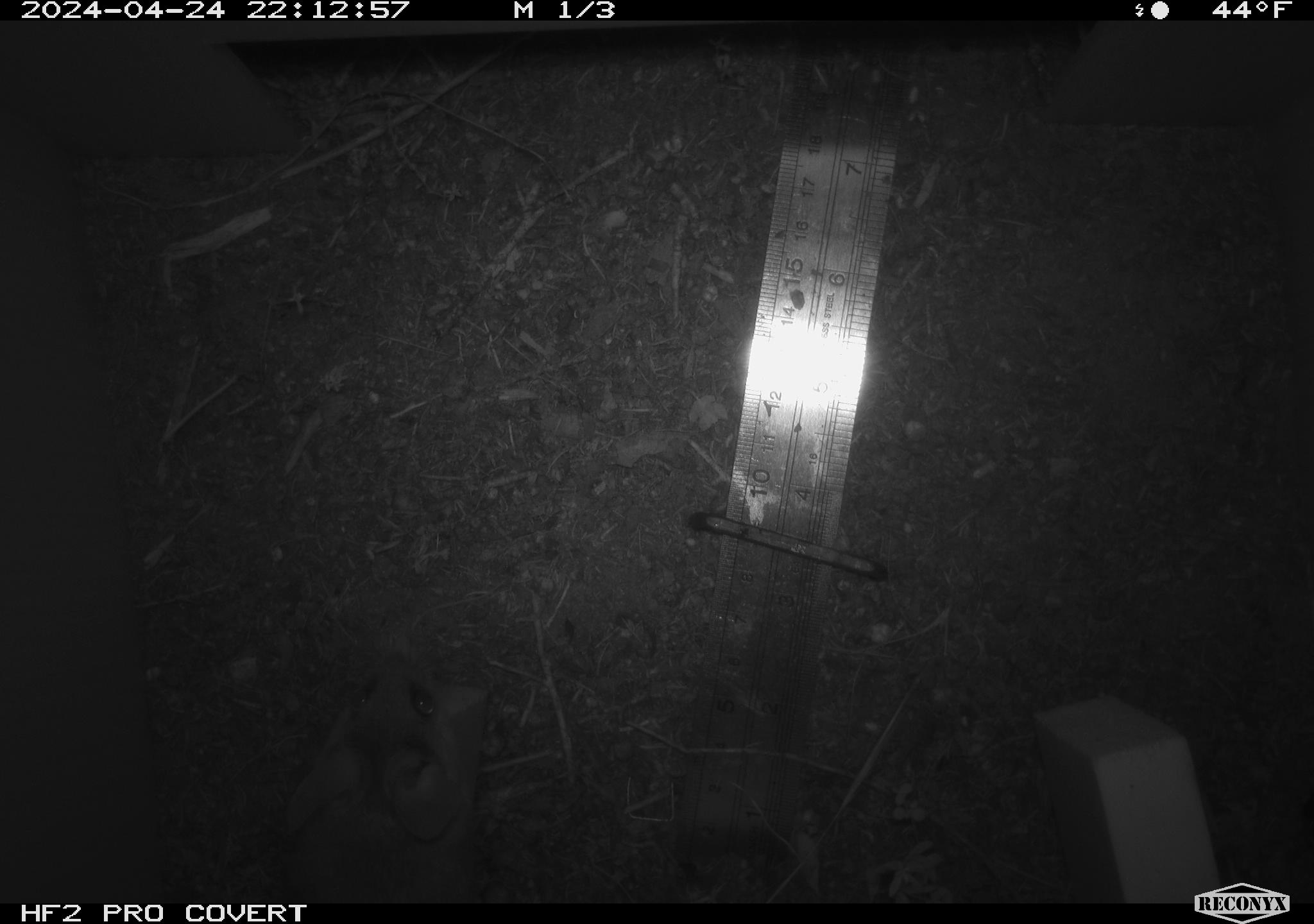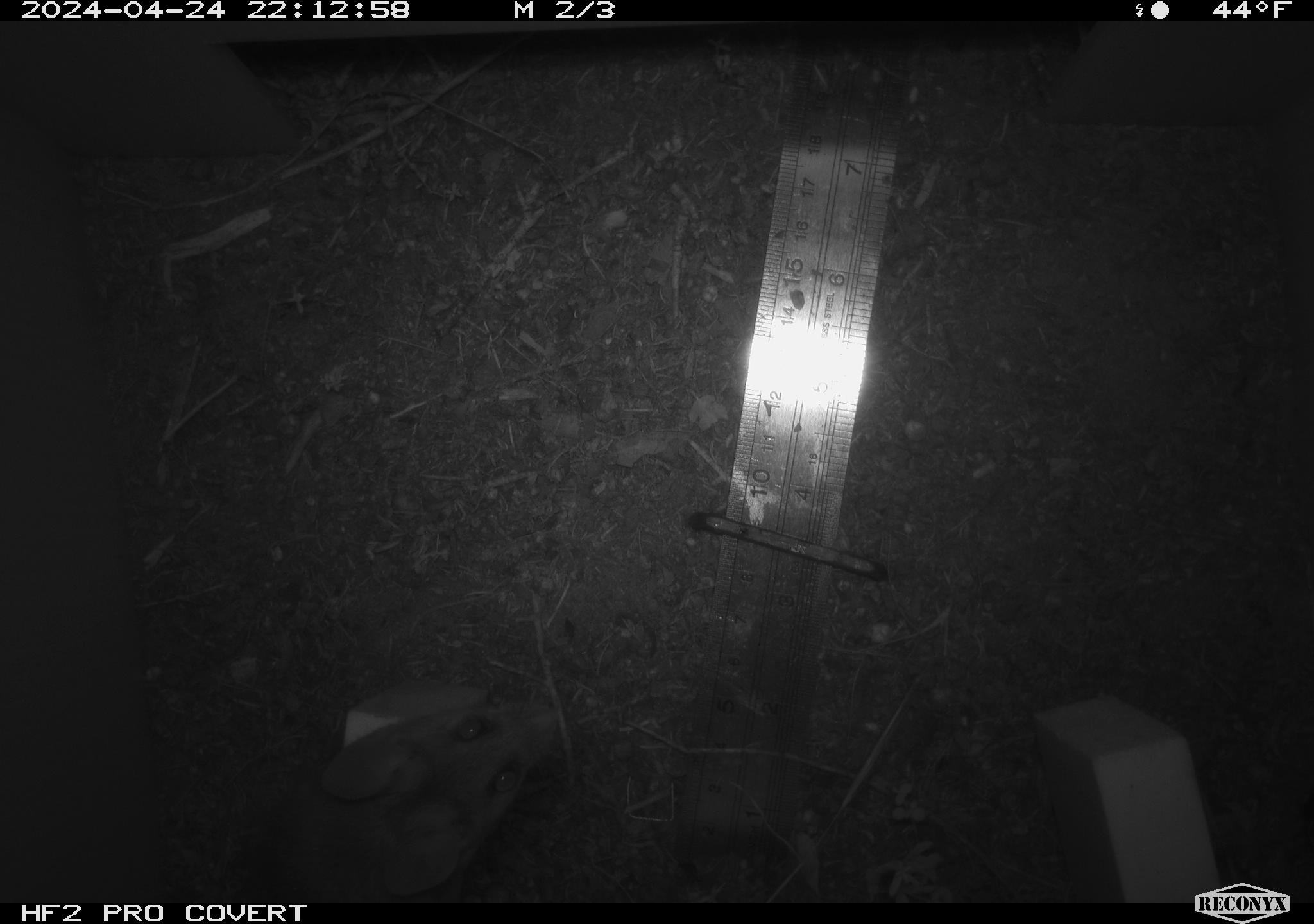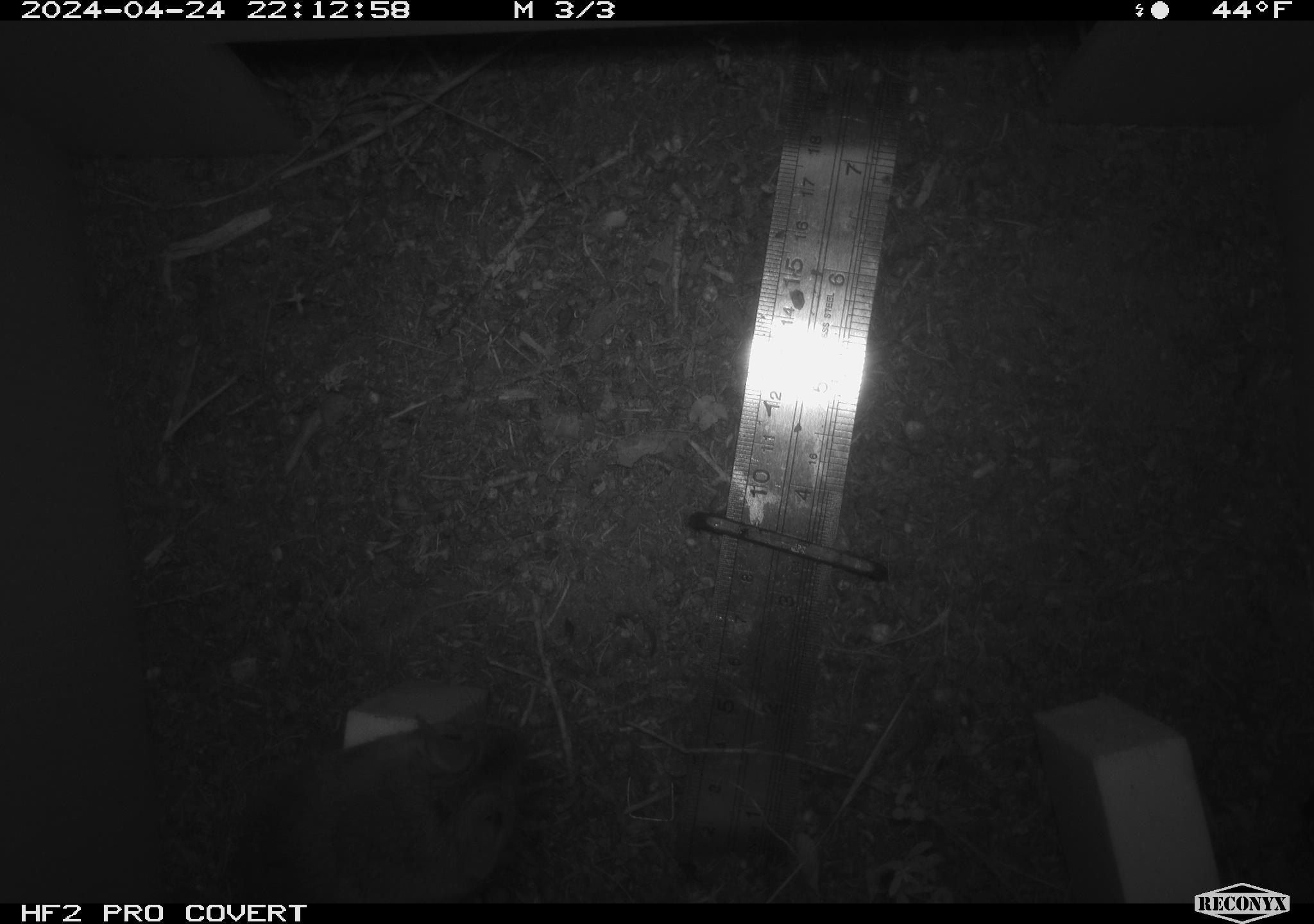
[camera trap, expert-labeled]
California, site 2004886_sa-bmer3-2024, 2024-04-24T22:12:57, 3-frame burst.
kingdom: Animalia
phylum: Chordata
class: Mammalia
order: Rodentia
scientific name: Rodentia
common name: mouse species